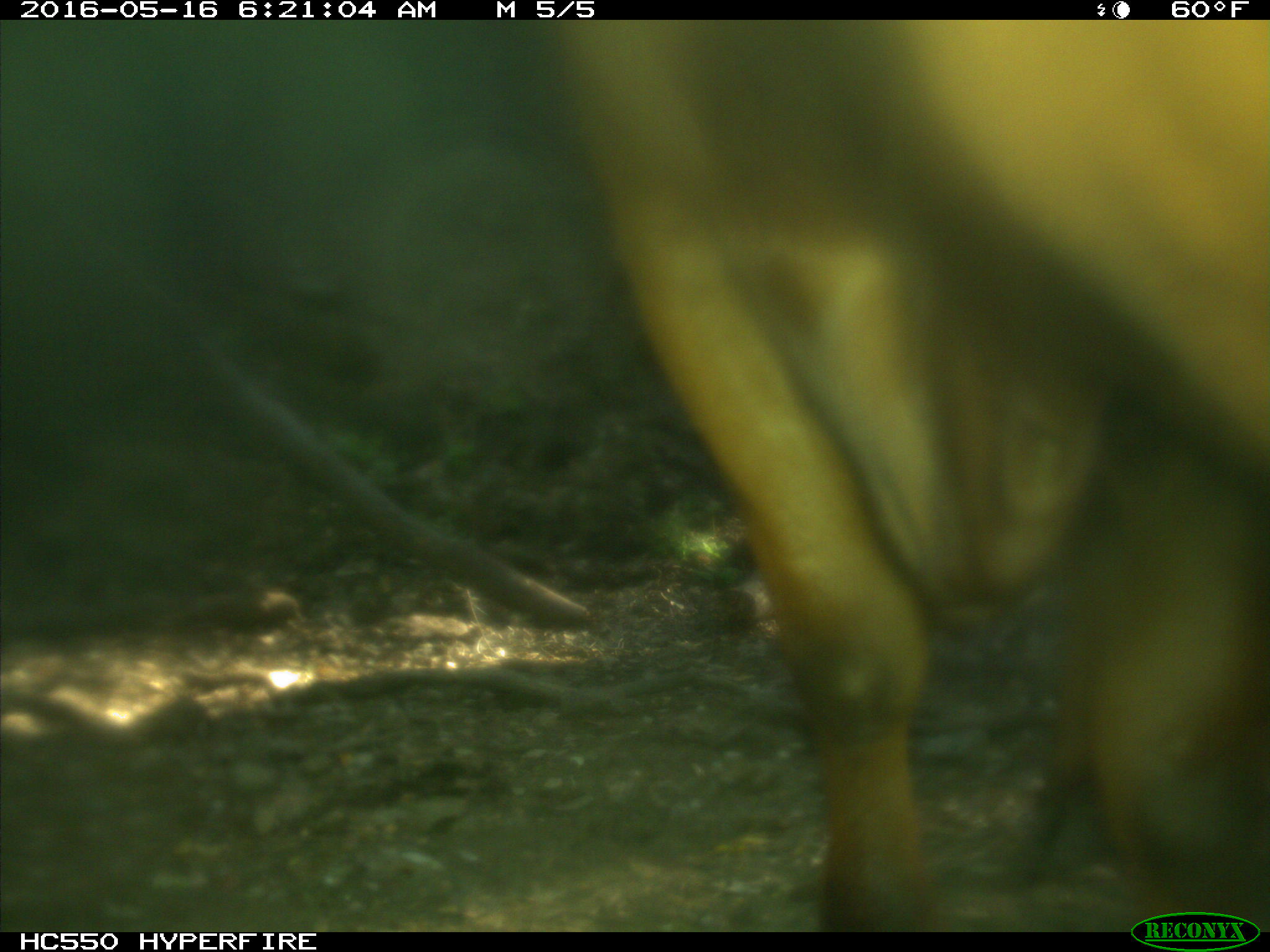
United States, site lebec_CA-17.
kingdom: Animalia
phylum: Chordata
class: Mammalia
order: Artiodactyla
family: Bovidae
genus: Bos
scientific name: Bos taurus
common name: domestic cow